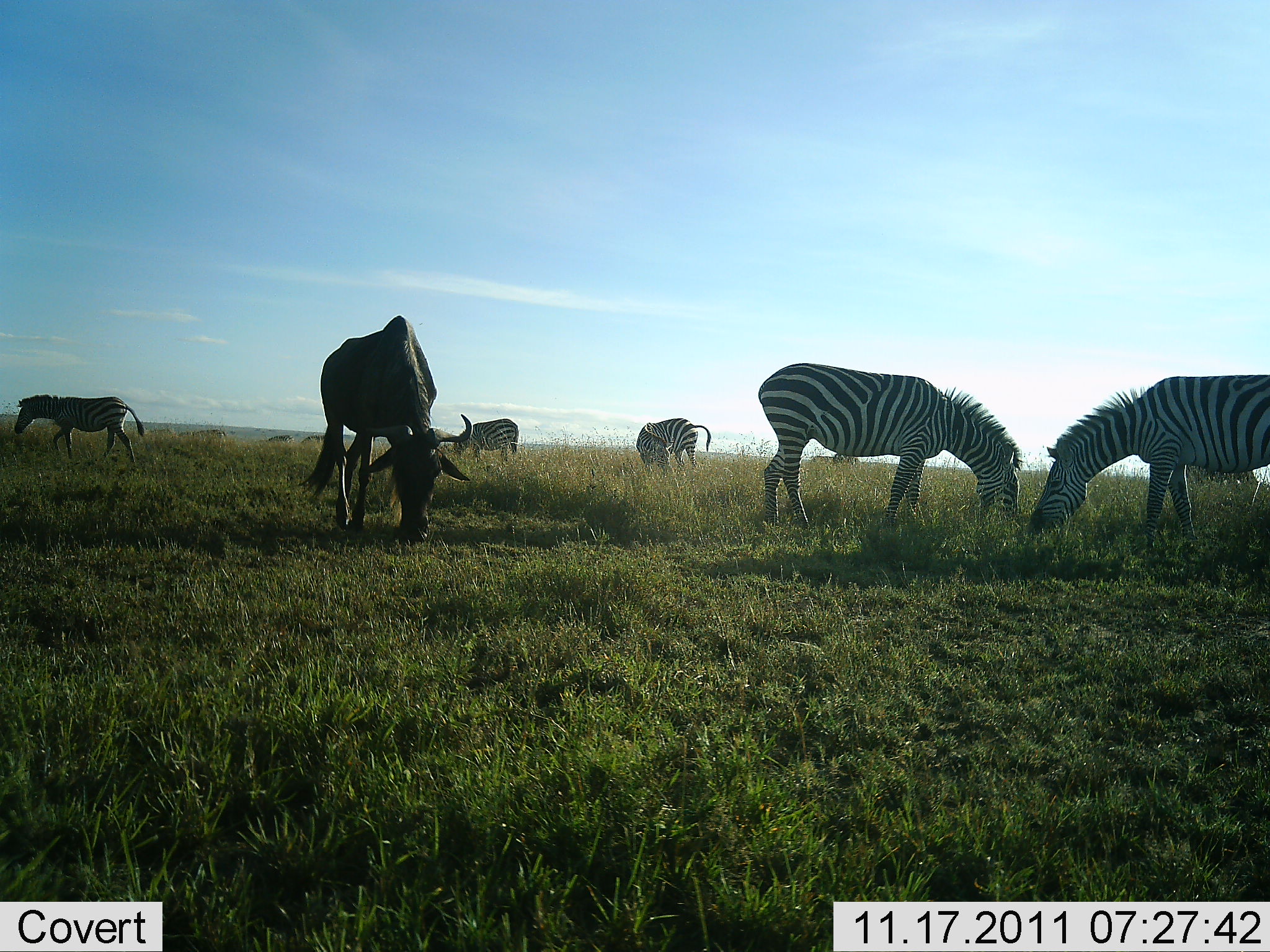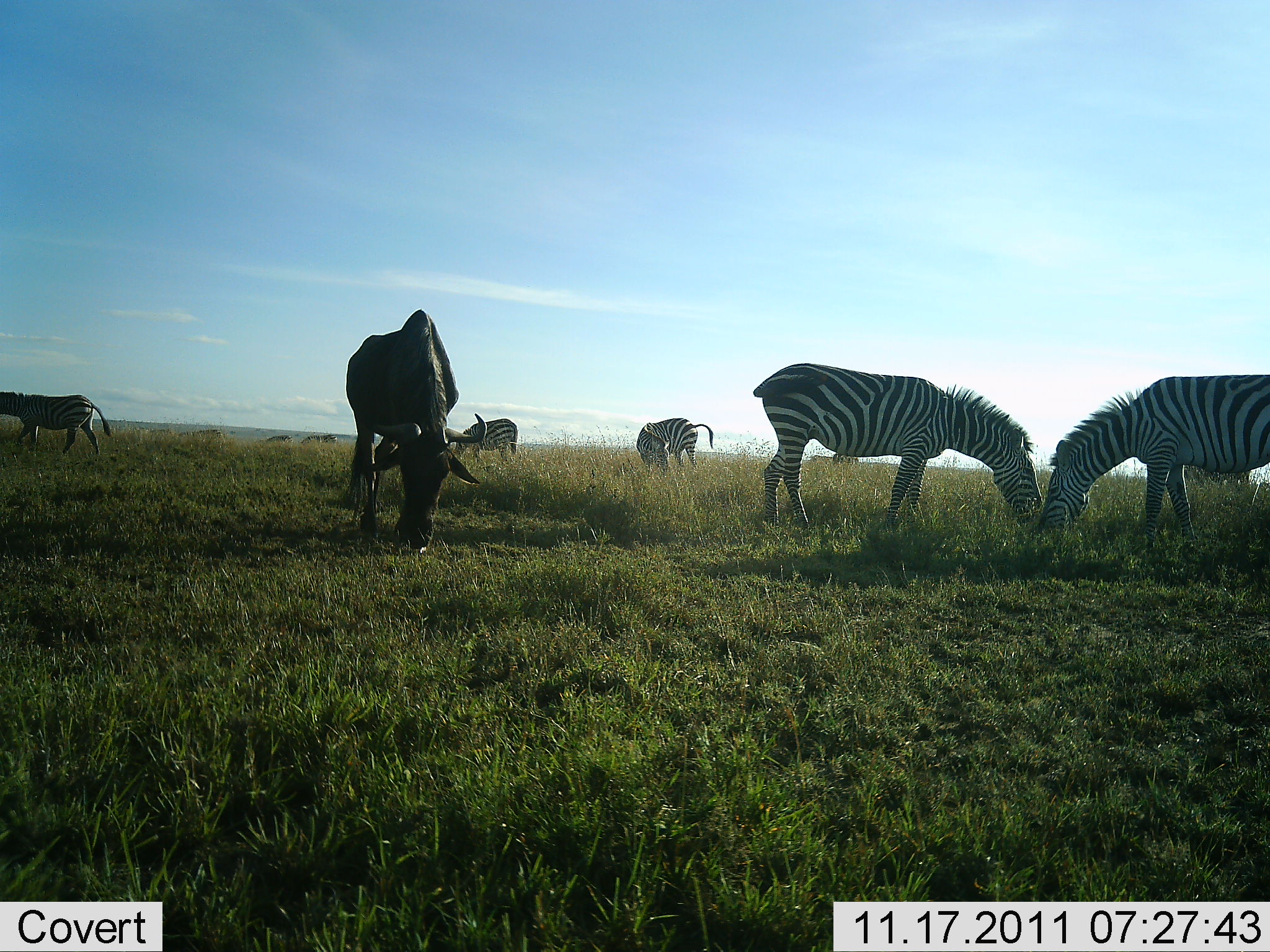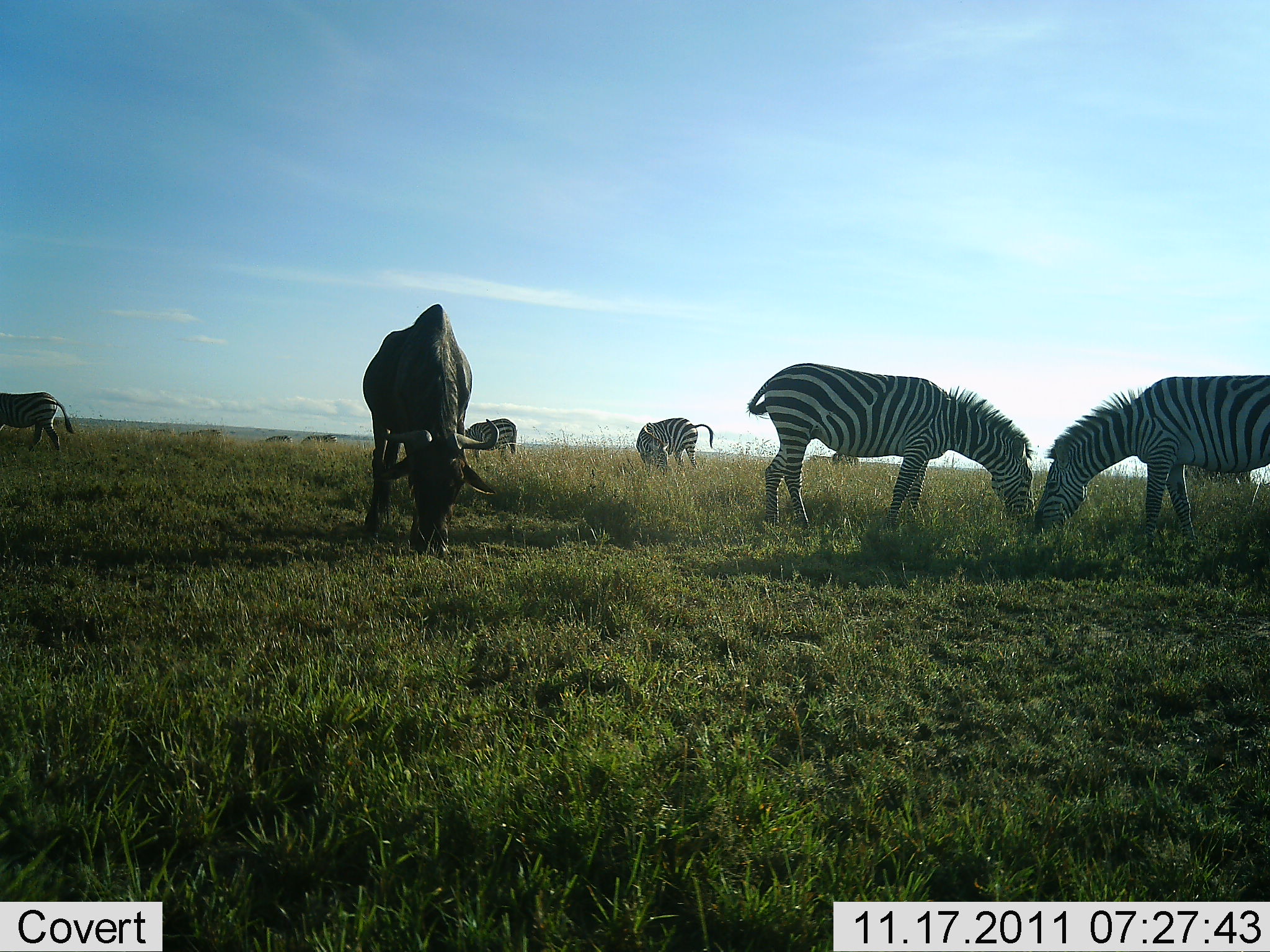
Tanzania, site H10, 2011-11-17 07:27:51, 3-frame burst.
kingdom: Animalia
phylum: Chordata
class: Mammalia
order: Artiodactyla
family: Bovidae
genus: Connochaetes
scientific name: Connochaetes taurinus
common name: blue wildebeest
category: wildebeest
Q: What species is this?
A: Wildebeest (blue wildebeest) (Connochaetes taurinus).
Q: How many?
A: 1.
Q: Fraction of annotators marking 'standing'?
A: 27%.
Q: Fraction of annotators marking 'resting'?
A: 0%.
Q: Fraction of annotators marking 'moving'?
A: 0%.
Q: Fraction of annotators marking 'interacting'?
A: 0%.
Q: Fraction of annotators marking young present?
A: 0%.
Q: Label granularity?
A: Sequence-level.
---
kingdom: Animalia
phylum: Chordata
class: Mammalia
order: Perissodactyla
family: Equidae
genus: Equus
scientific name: Equus quagga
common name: plains zebra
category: zebra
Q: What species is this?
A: Zebra (plains zebra) (Equus quagga).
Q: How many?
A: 5.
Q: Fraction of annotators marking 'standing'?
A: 23%.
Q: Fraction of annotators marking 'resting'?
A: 0%.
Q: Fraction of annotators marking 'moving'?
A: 31%.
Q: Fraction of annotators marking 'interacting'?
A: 0%.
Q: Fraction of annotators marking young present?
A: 0%.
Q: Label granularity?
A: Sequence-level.